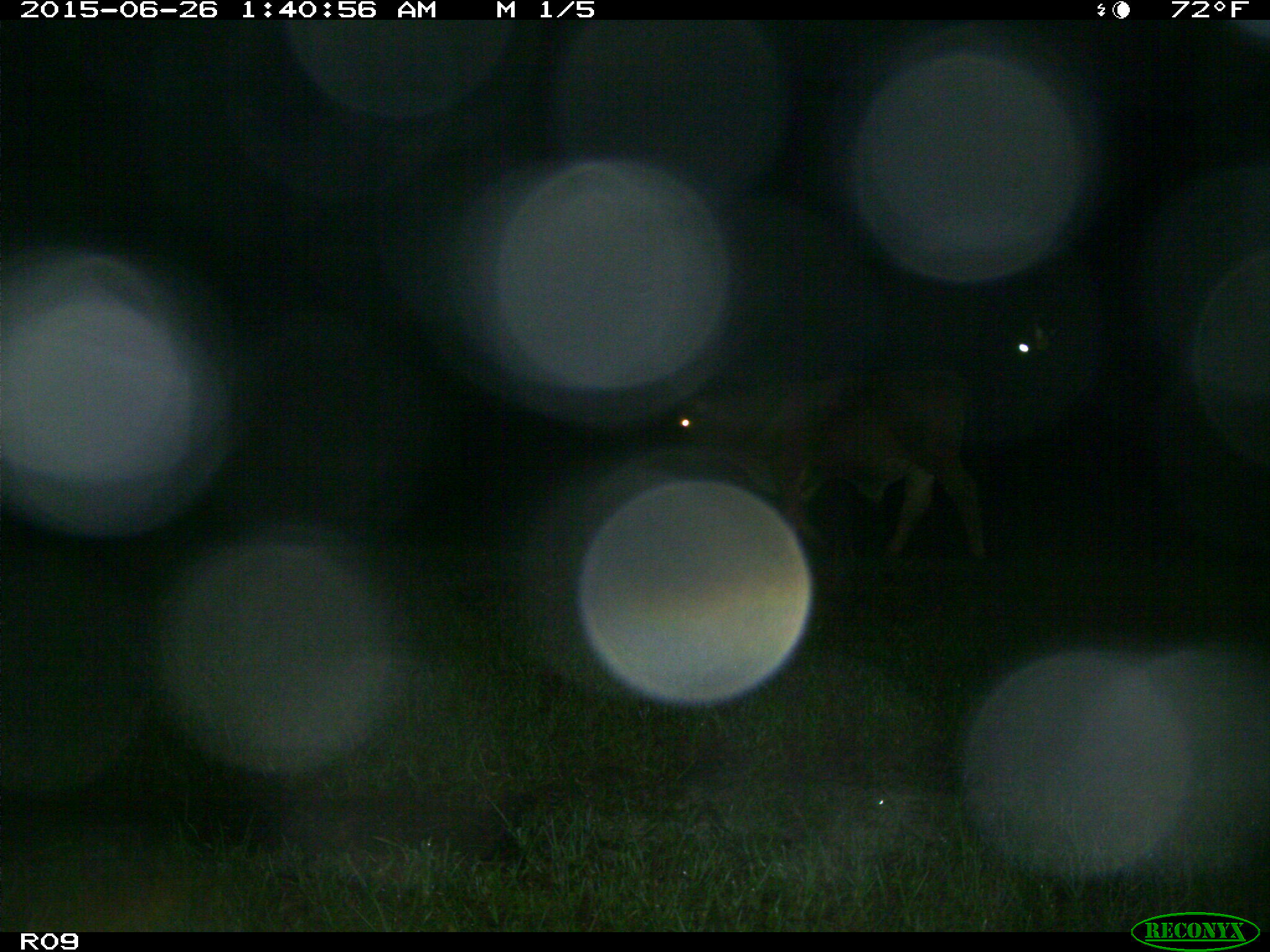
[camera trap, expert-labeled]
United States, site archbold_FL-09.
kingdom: Animalia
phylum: Chordata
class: Mammalia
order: Artiodactyla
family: Bovidae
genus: Bos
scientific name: Bos taurus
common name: domestic cow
Bos taurus (domestic cow).